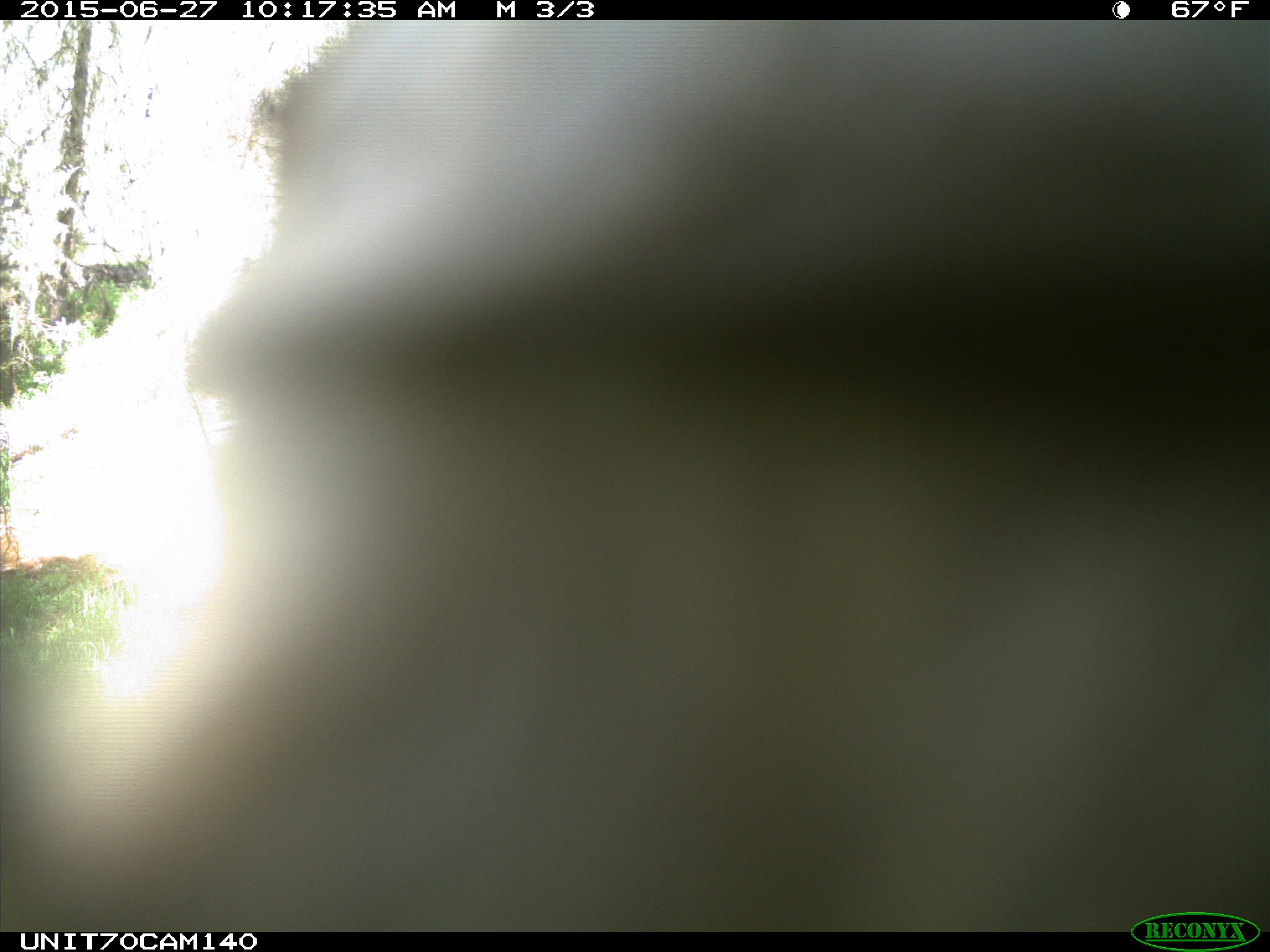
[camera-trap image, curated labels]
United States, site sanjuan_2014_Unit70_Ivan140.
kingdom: Animalia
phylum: Chordata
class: Aves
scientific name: Aves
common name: birds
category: unidentified bird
Unidentified bird (birds) (Aves).